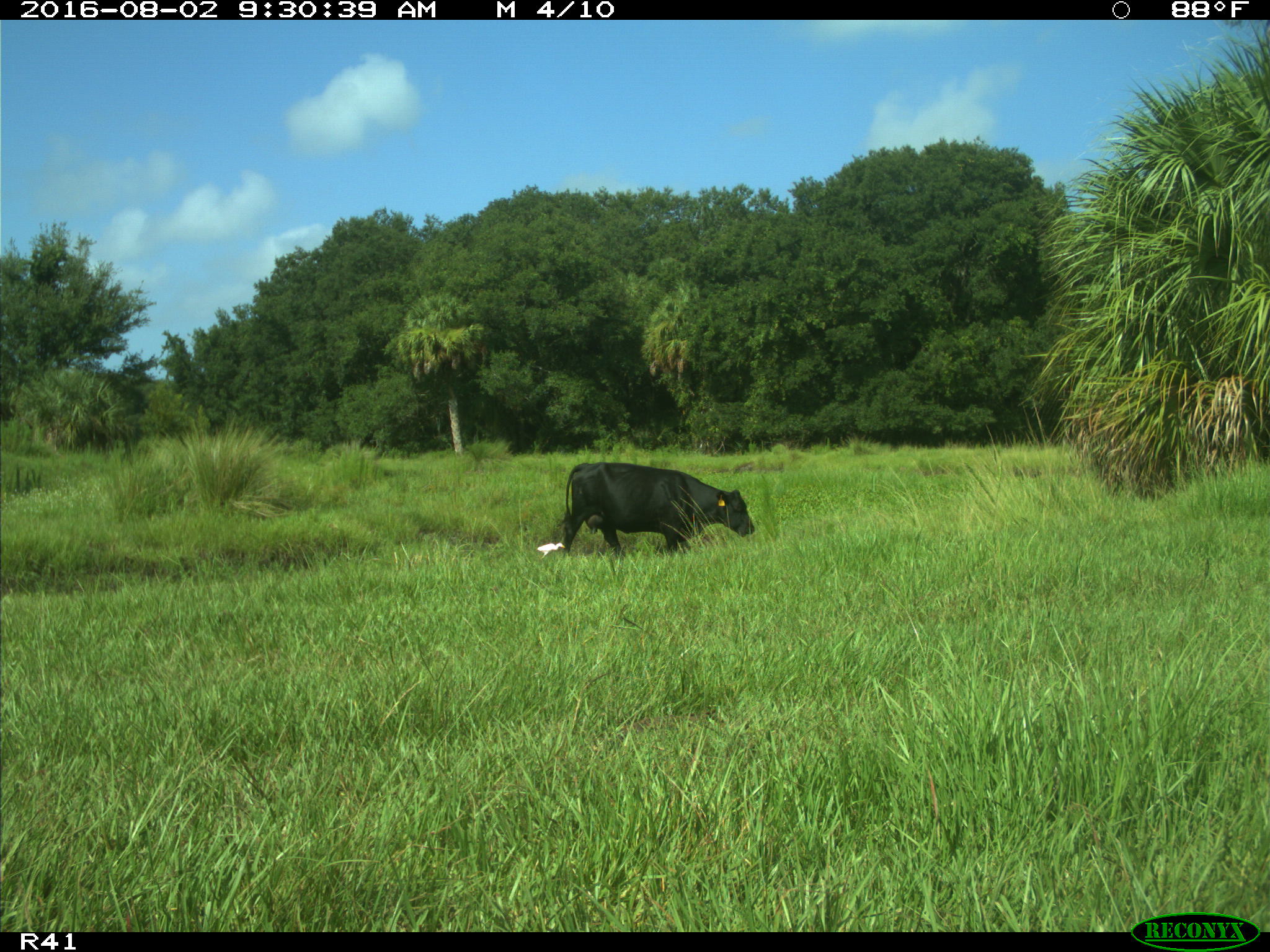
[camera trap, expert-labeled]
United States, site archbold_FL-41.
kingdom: Animalia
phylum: Chordata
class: Mammalia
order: Artiodactyla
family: Bovidae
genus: Bos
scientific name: Bos taurus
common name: domestic cow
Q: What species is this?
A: Bos taurus (domestic cow).